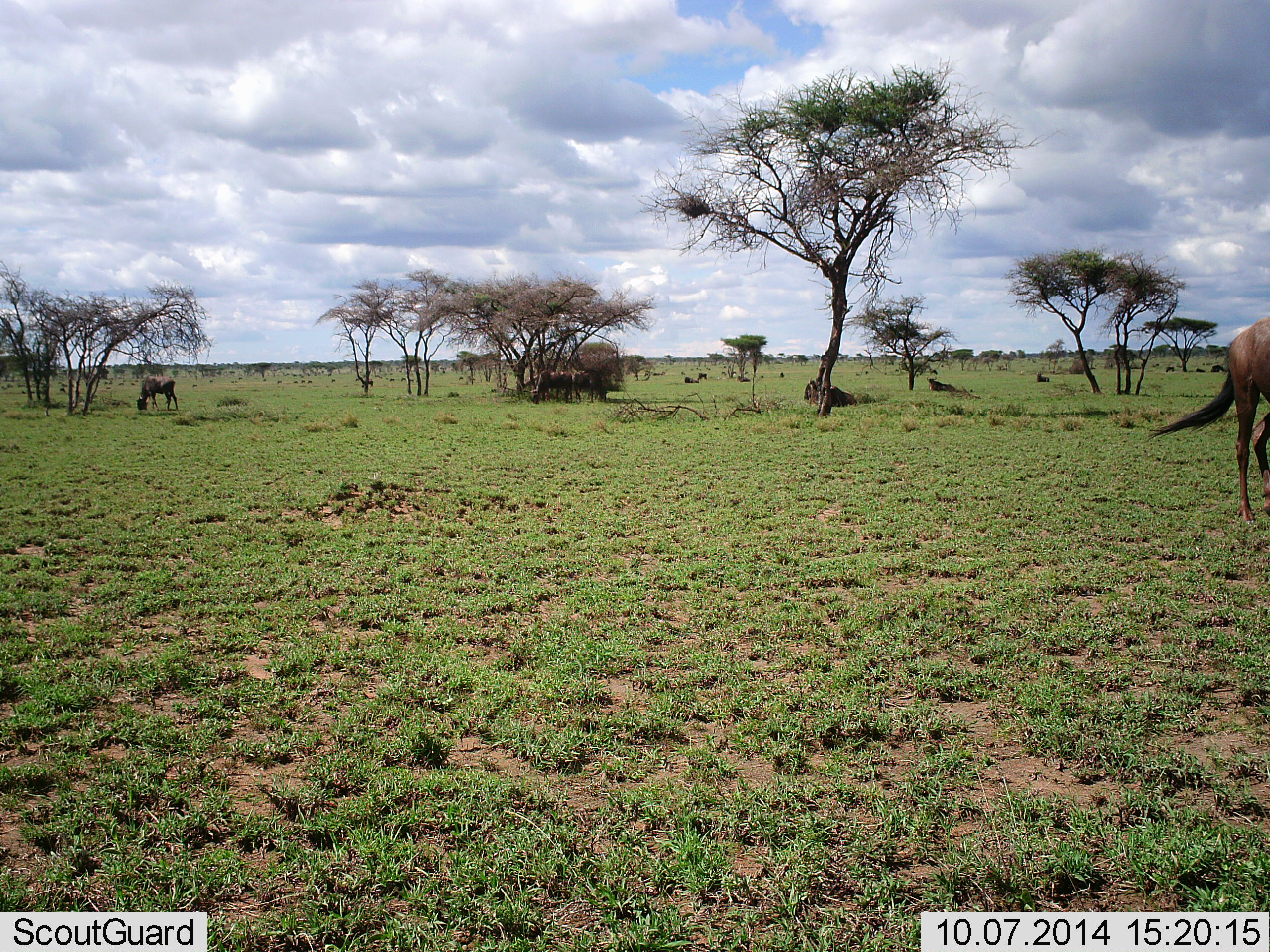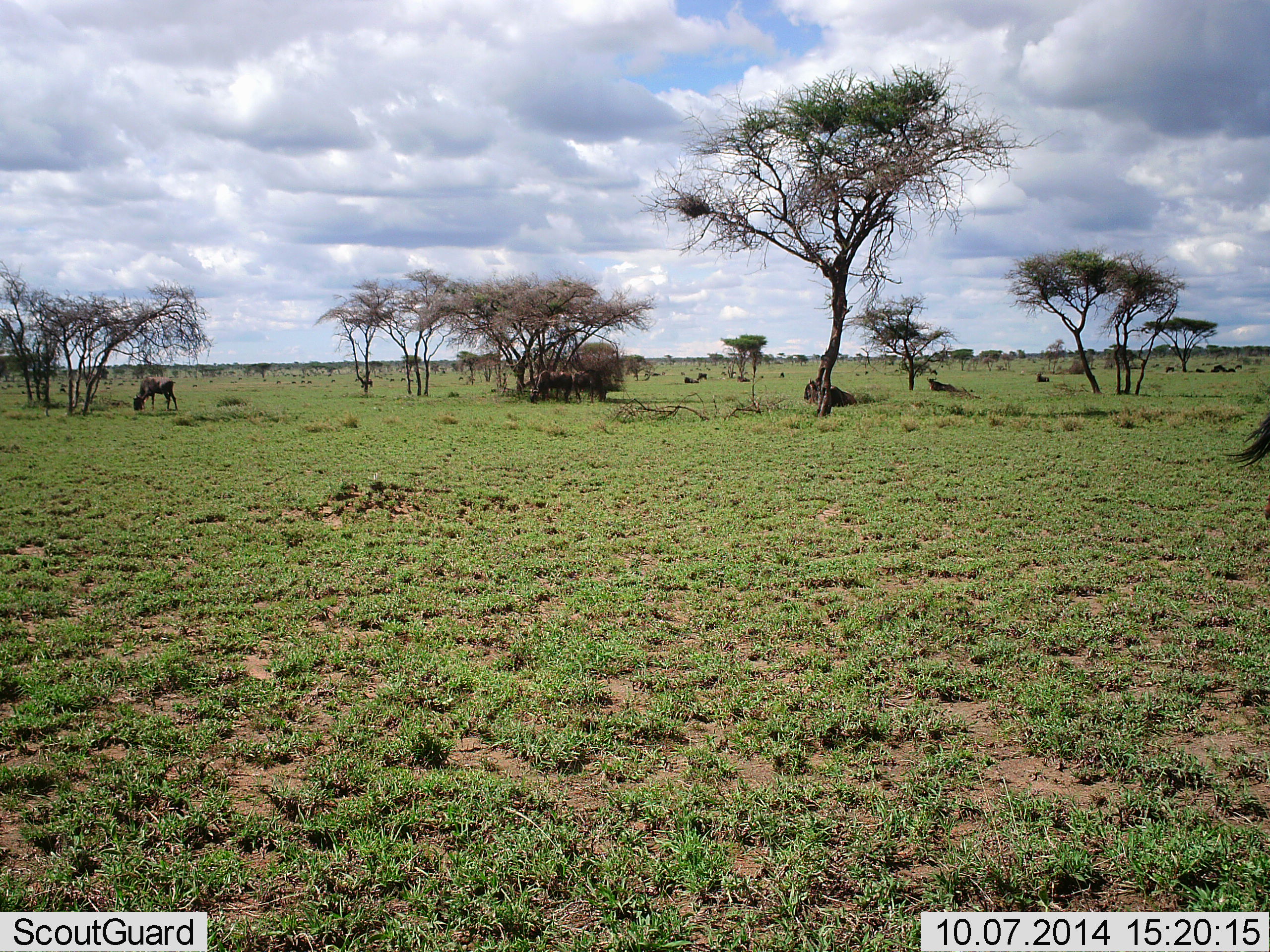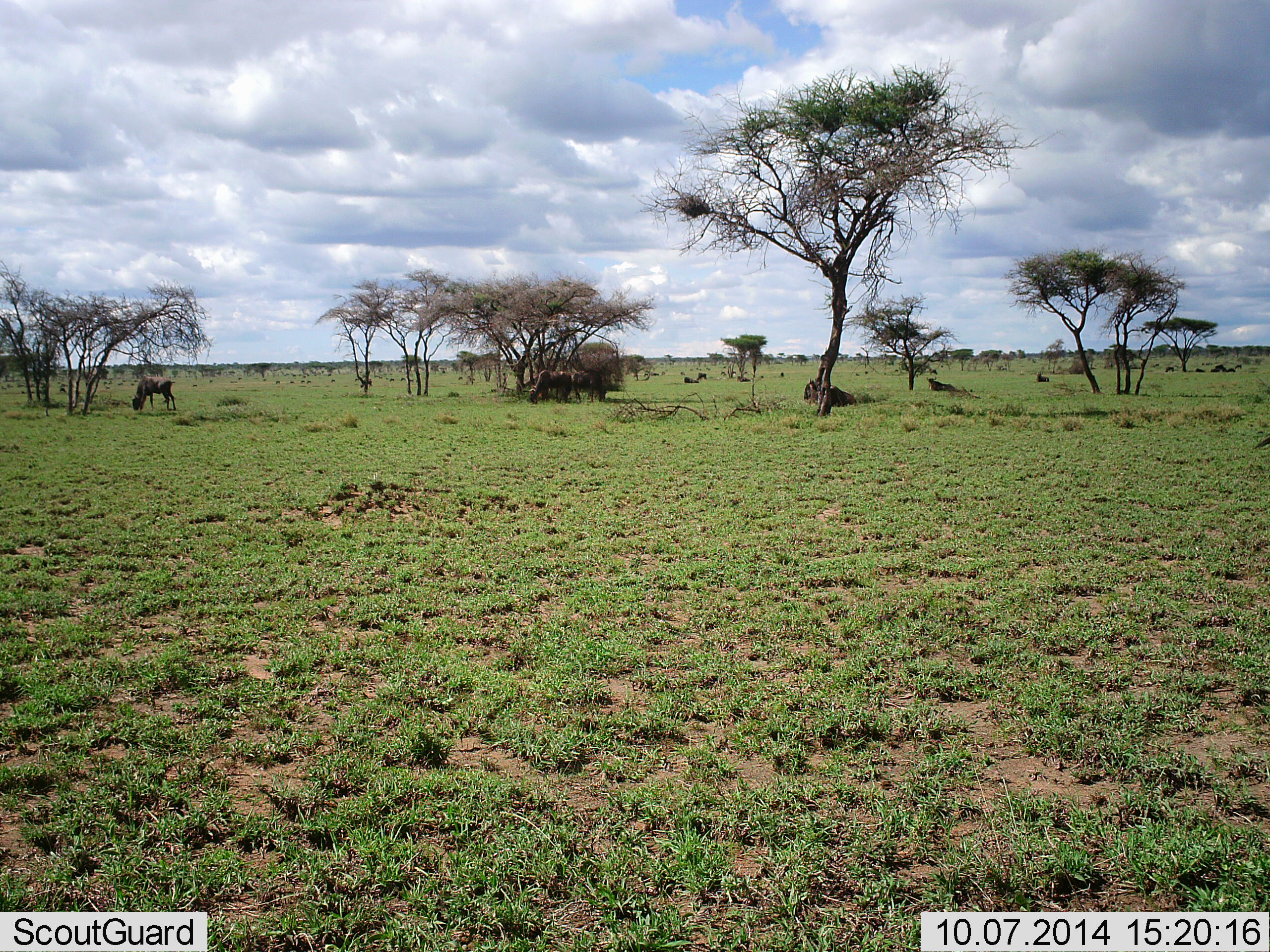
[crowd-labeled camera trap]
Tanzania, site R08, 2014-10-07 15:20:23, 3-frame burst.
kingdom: Animalia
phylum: Chordata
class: Mammalia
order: Artiodactyla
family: Bovidae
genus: Connochaetes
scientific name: Connochaetes taurinus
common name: blue wildebeest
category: wildebeest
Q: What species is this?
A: Wildebeest (blue wildebeest) (Connochaetes taurinus).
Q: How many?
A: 3.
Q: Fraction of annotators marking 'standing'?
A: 36%.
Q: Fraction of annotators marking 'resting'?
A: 45%.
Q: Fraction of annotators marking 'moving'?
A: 55%.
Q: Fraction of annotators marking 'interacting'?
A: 0%.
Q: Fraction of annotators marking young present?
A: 0%.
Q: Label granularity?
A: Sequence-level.